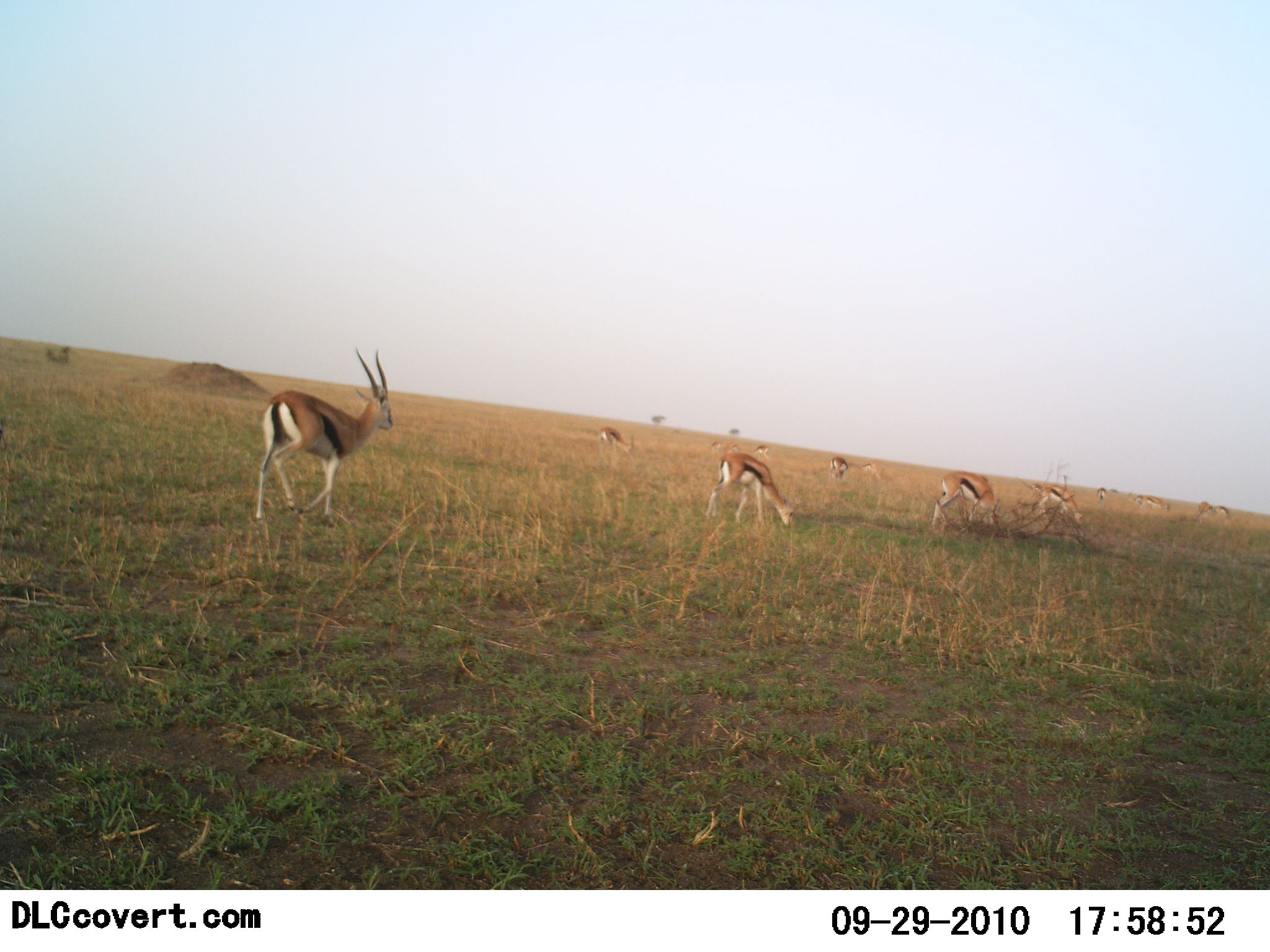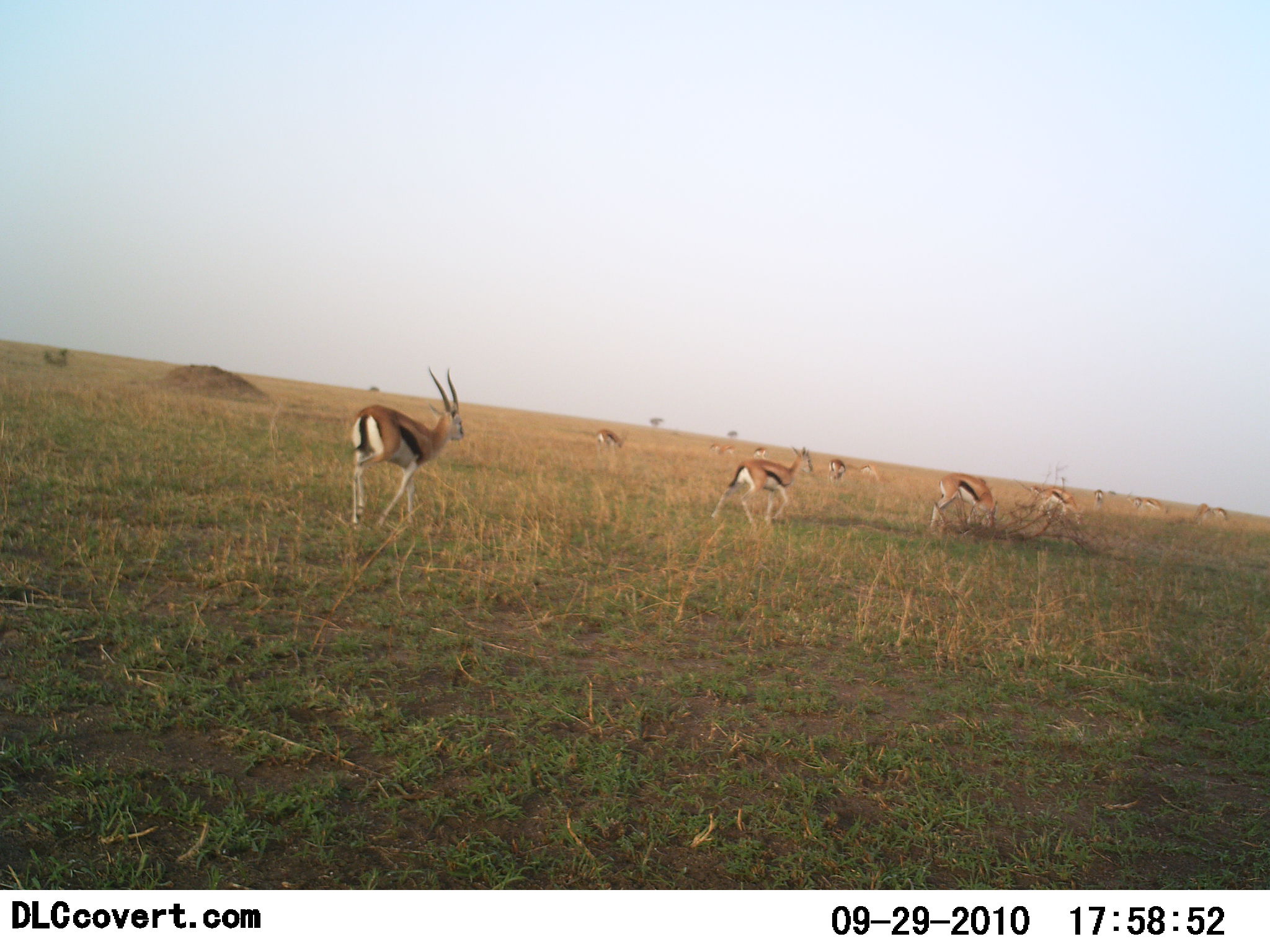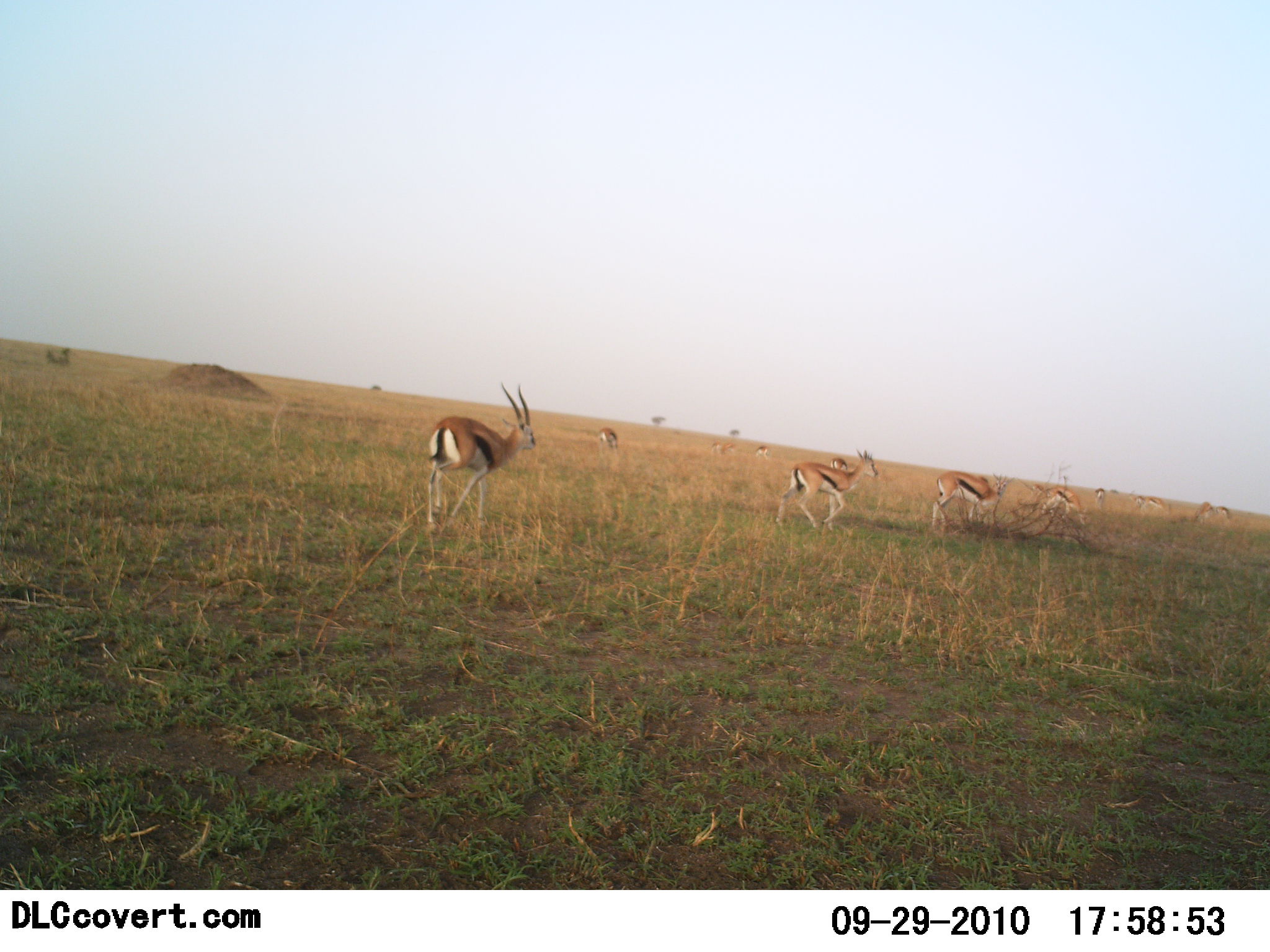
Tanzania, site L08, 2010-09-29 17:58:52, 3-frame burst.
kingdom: Animalia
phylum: Chordata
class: Mammalia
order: Artiodactyla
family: Bovidae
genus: Eudorcas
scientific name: Eudorcas thomsonii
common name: thomson's gazelle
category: gazellethomsons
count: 10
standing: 31%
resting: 0%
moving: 100%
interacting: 0%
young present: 0%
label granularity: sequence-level